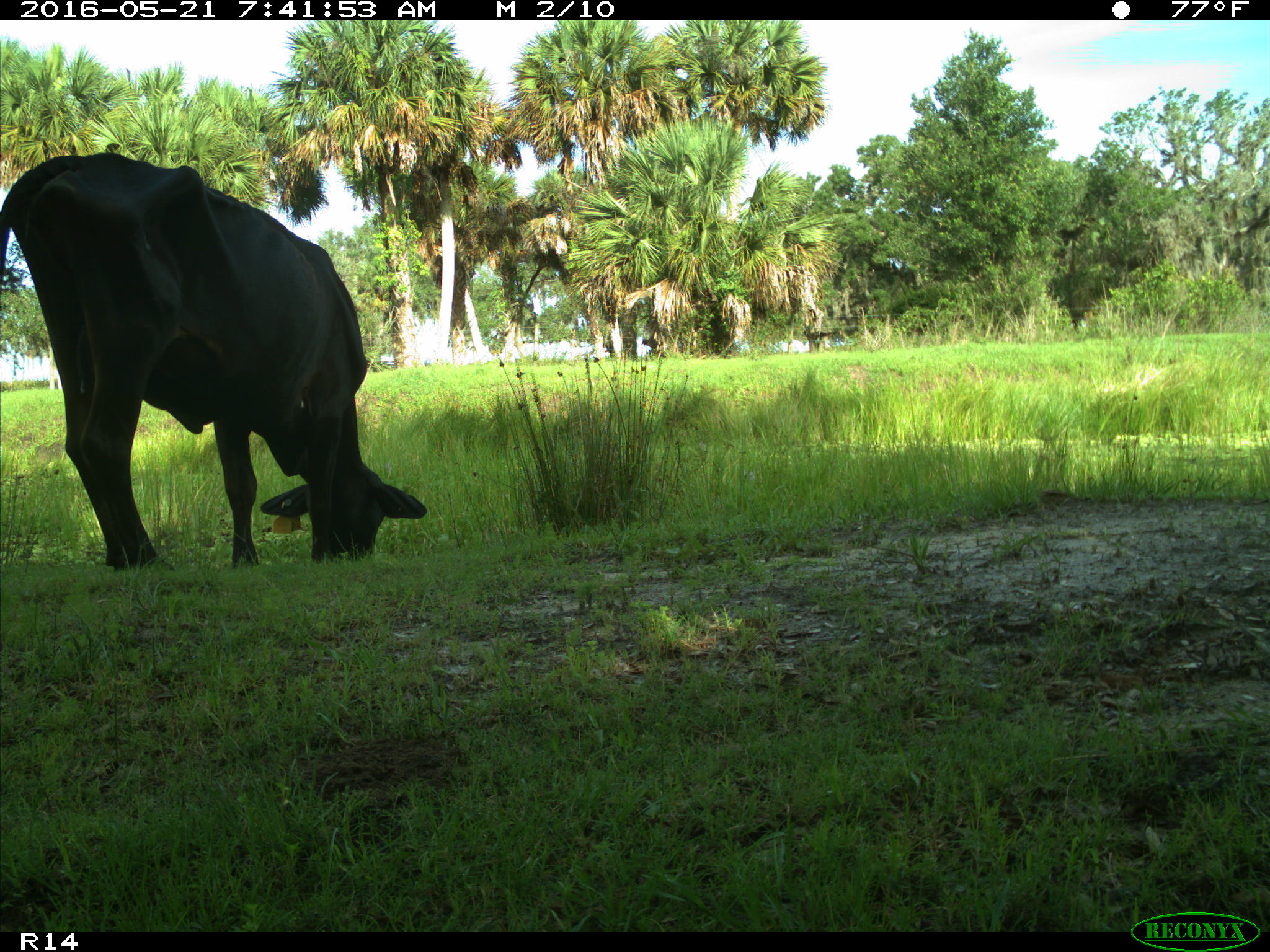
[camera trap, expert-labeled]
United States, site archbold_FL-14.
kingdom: Animalia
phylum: Chordata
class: Mammalia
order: Artiodactyla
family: Bovidae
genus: Bos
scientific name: Bos taurus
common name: domestic cow